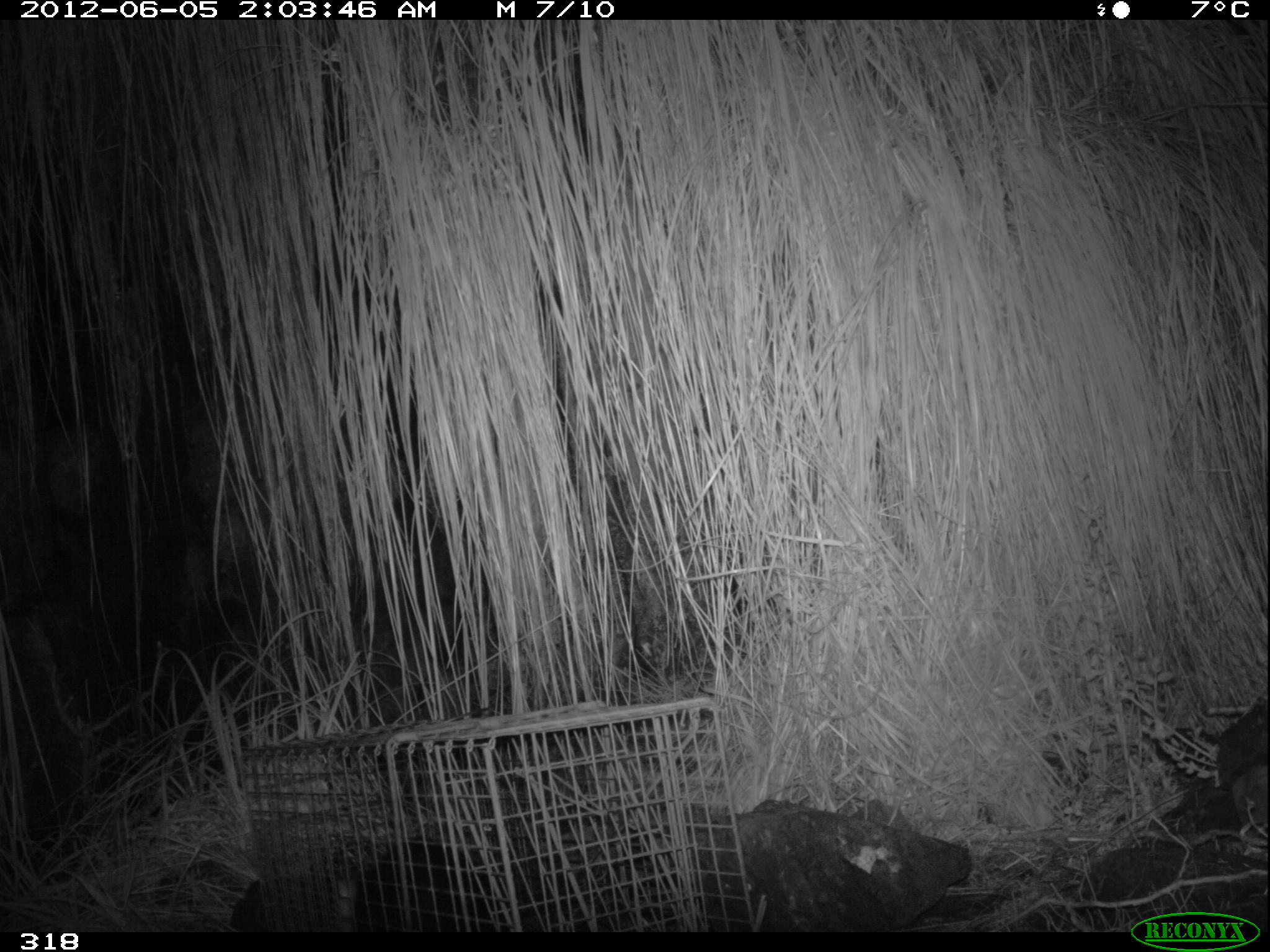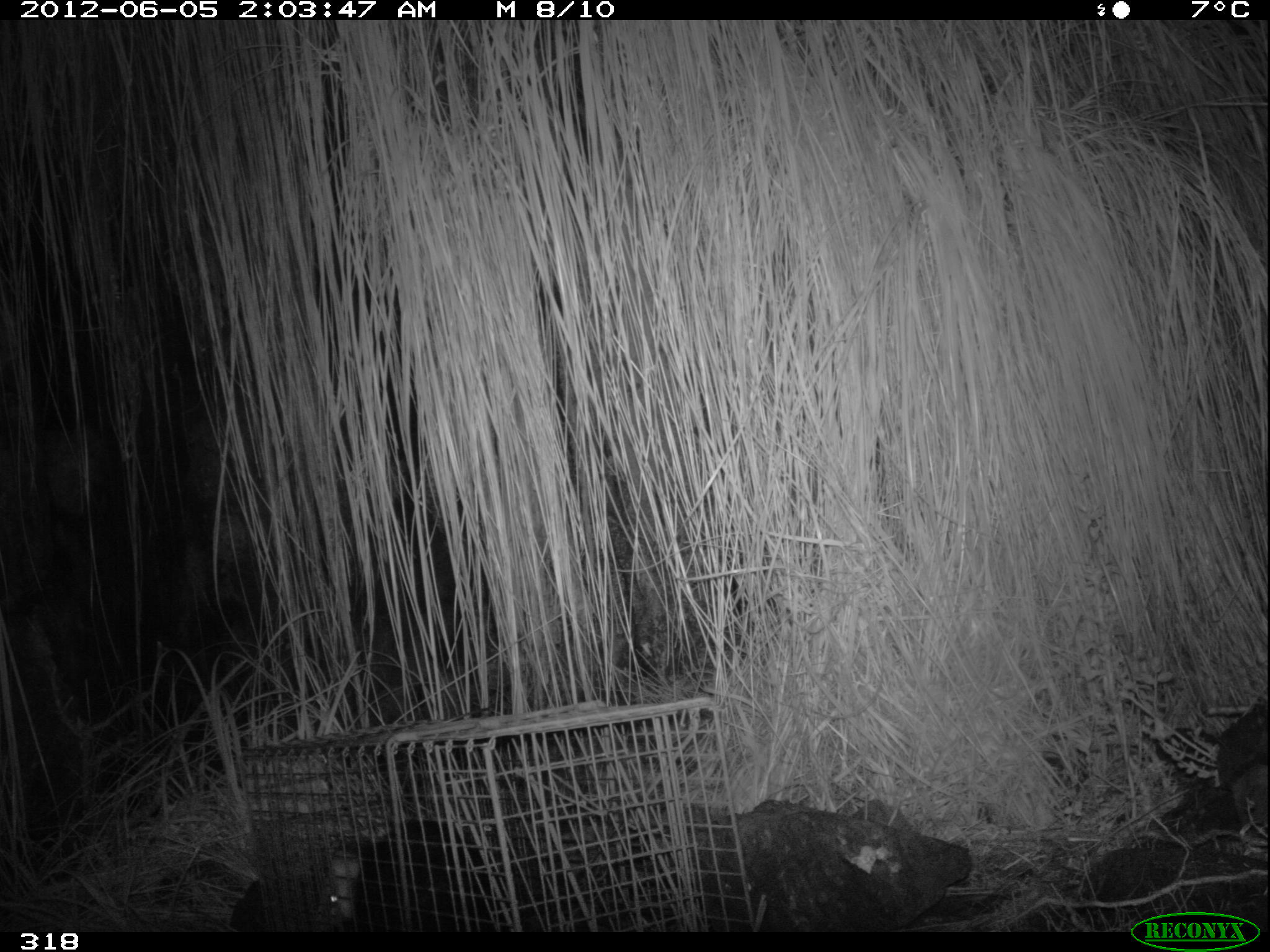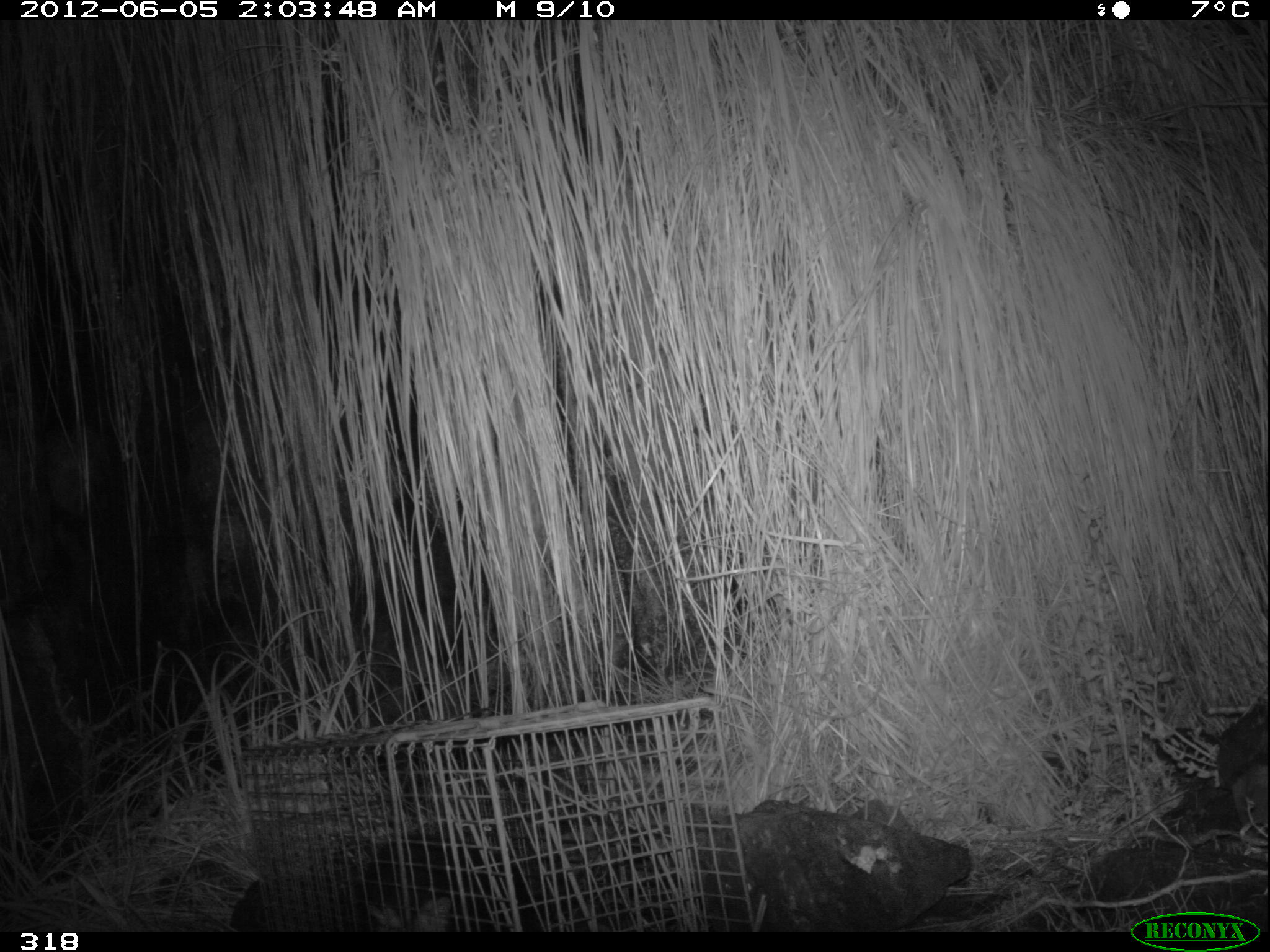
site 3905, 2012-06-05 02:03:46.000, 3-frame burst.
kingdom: Animalia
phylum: Chordata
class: Mammalia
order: Didelphimorphia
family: Didelphidae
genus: Didelphis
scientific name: Didelphis pernigra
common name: andean white-eared opossum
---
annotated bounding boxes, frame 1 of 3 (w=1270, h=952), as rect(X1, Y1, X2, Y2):
didelphis pernigra: rect(331, 834, 523, 932)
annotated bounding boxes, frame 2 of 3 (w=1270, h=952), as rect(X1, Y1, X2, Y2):
didelphis pernigra: rect(320, 812, 511, 931)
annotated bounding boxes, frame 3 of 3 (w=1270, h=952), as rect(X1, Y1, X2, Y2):
didelphis pernigra: rect(359, 832, 544, 930)